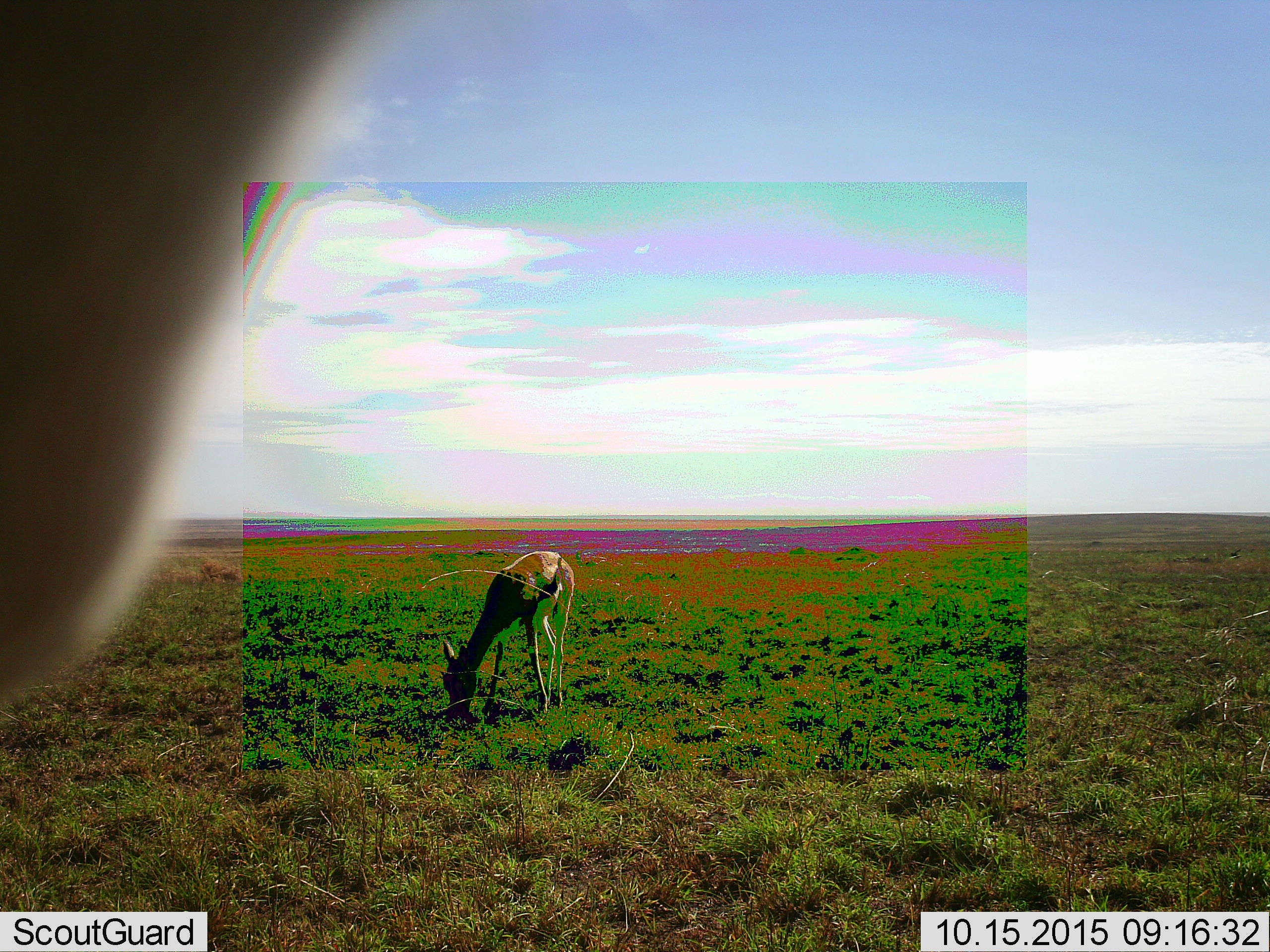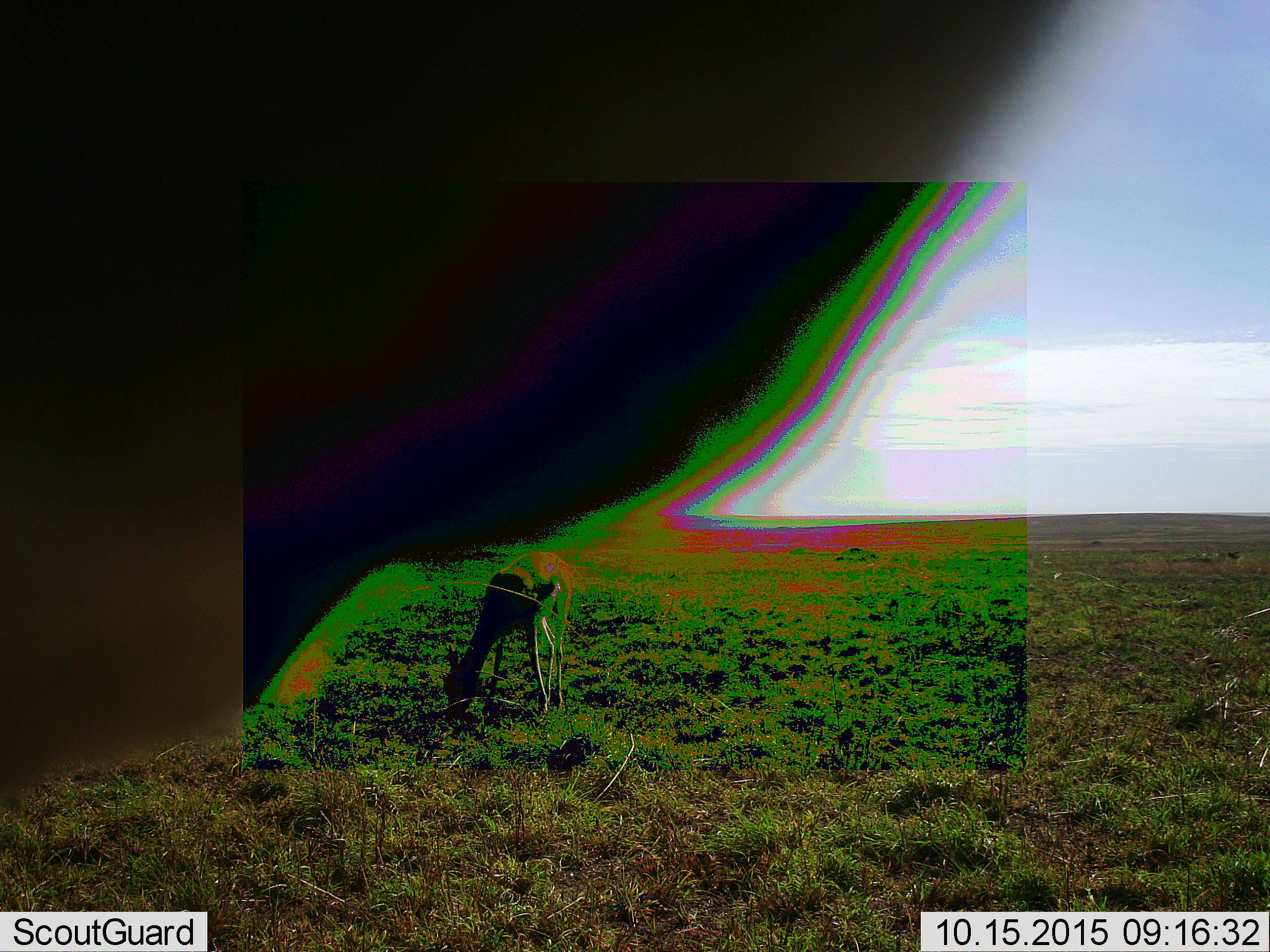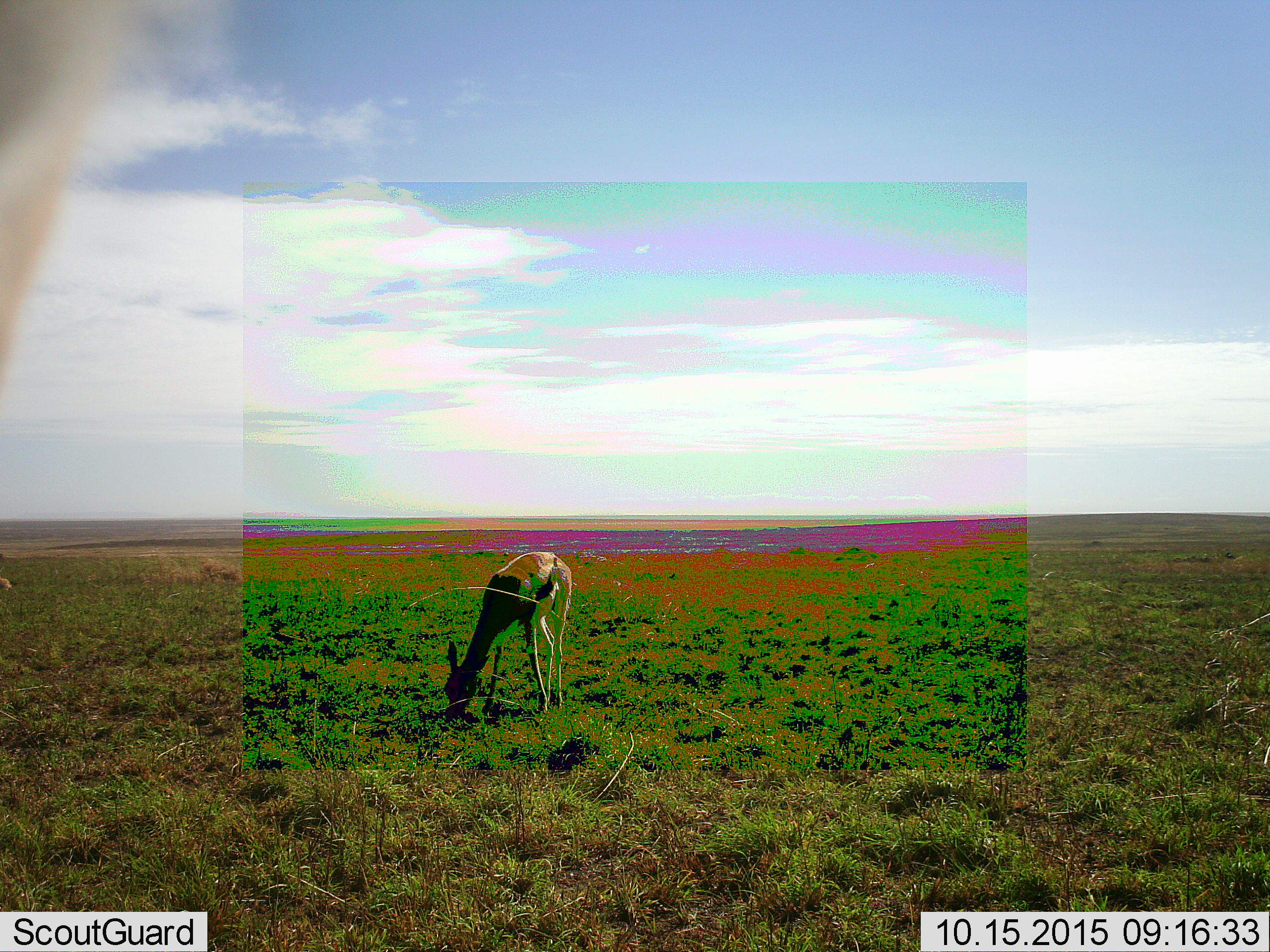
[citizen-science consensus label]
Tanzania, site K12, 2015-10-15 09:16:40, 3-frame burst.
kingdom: Animalia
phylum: Chordata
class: Mammalia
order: Artiodactyla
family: Bovidae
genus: Eudorcas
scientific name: Eudorcas thomsonii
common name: thomson's gazelle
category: gazellethomsons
Gazellethomsons (thomson's gazelle) (Eudorcas thomsonii), count 2. Behavior (volunteer vote fractions): standing 40%, resting 0%, moving 20%, interacting 0%. Young present (vote fraction): 20%. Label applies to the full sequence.